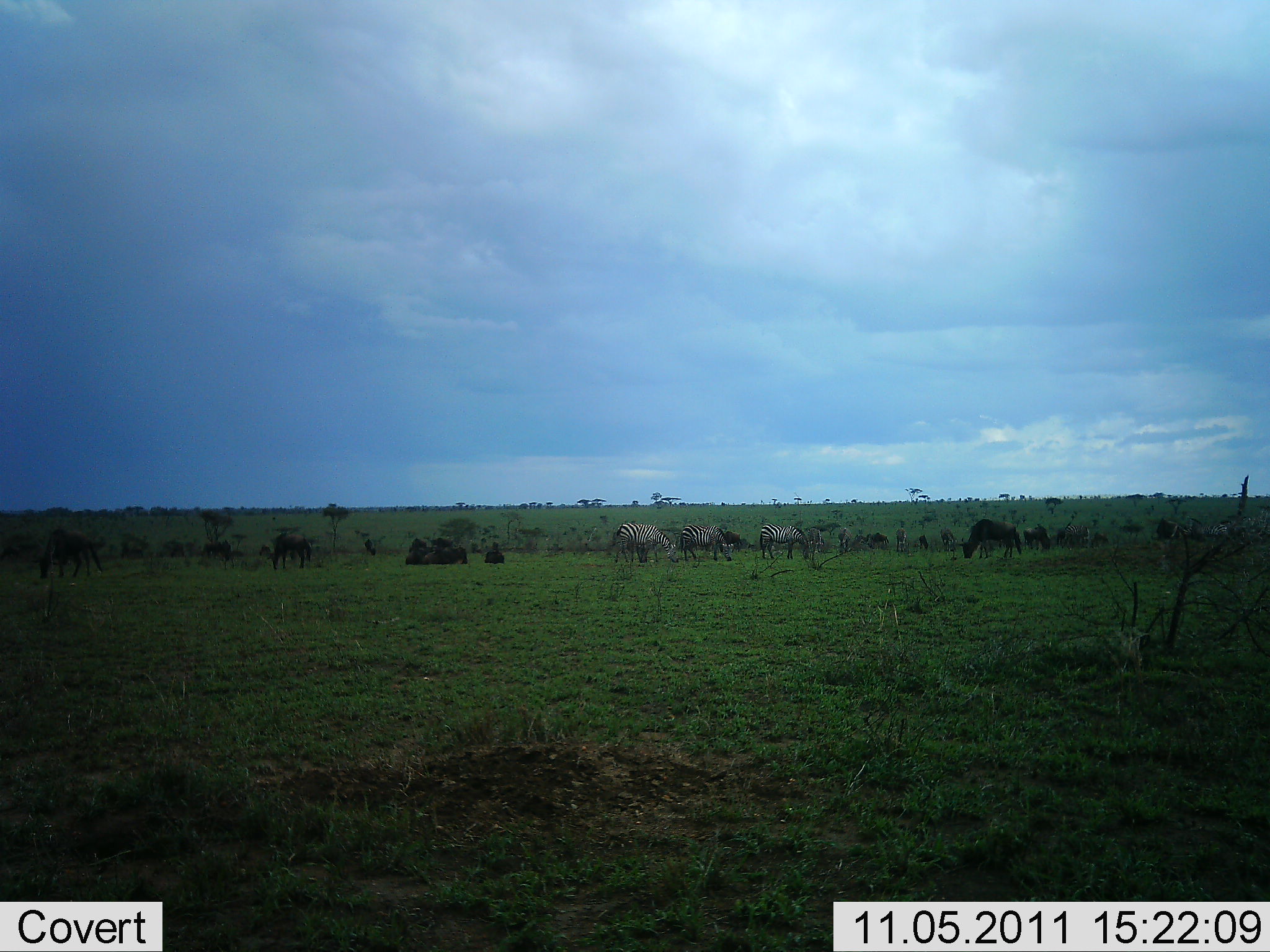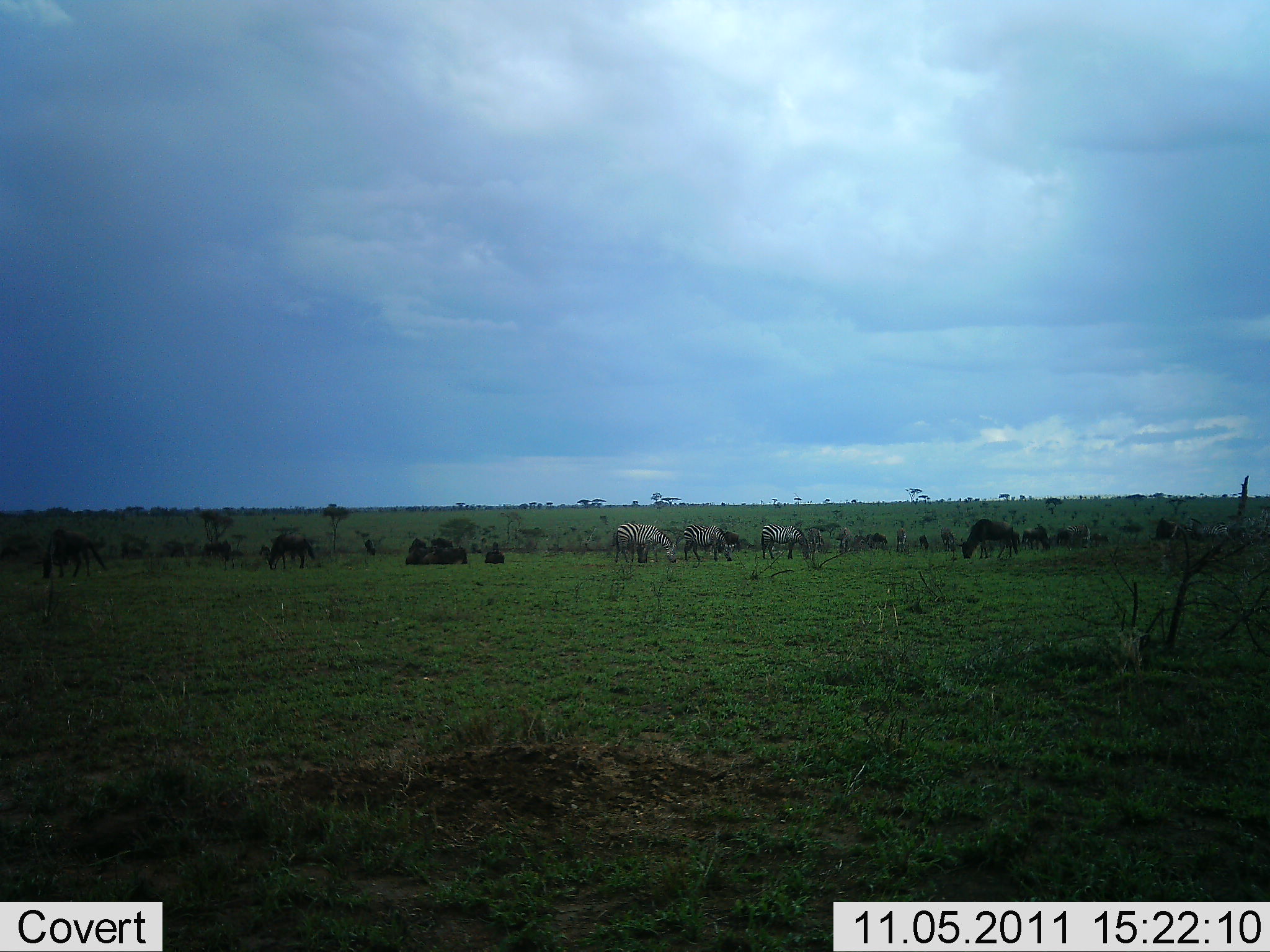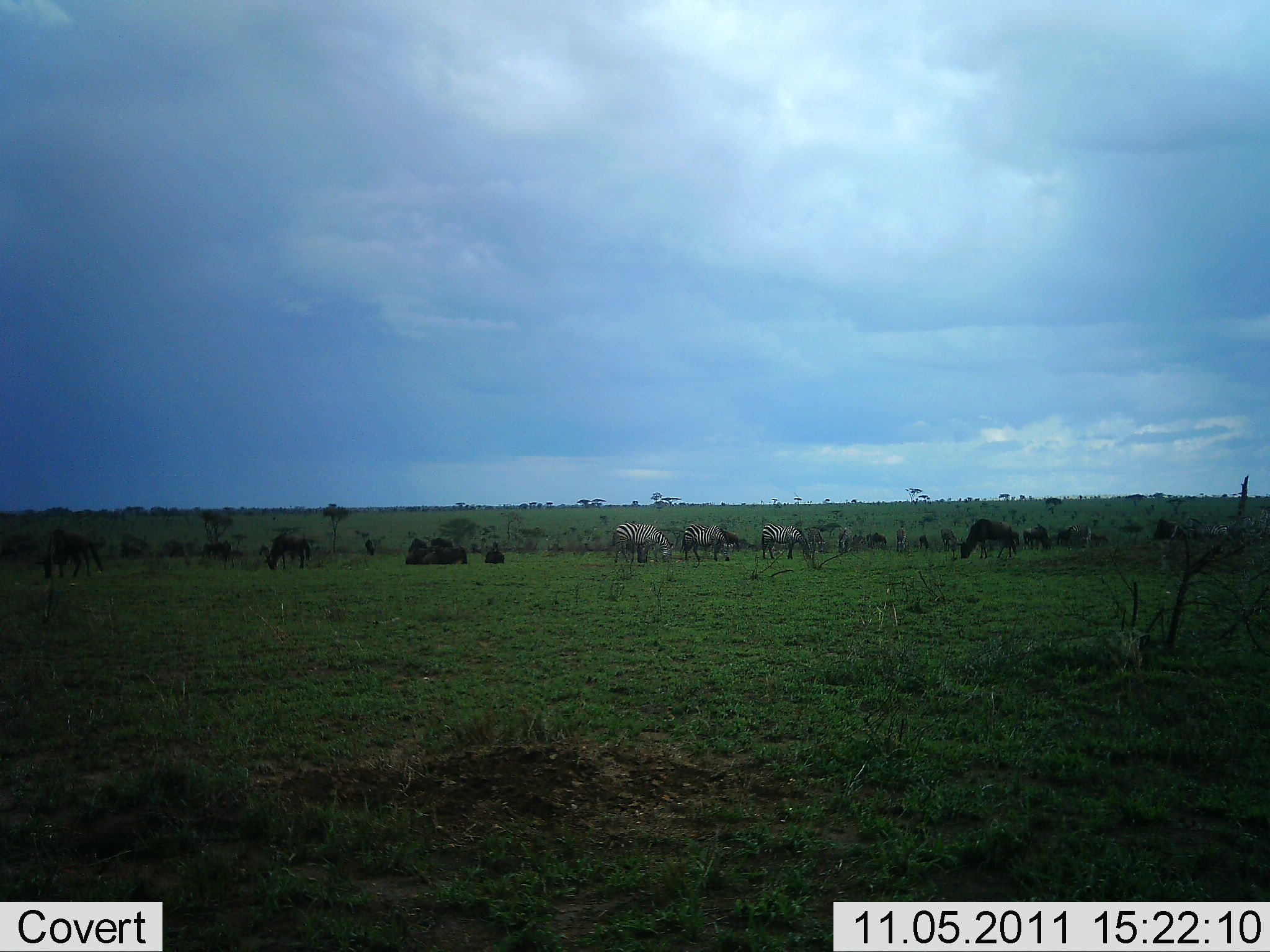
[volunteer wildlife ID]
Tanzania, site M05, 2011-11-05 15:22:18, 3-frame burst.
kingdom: Animalia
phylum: Chordata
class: Mammalia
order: Artiodactyla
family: Bovidae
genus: Connochaetes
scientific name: Connochaetes taurinus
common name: blue wildebeest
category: wildebeest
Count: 11-50.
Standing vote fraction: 54%.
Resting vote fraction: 38%.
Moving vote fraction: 8%.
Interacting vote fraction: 0%.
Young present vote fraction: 0%.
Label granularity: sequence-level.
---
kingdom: Animalia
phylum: Chordata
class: Mammalia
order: Perissodactyla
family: Equidae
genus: Equus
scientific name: Equus quagga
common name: plains zebra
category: zebra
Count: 3.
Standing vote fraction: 35%.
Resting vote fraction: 6%.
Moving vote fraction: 0%.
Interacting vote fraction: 0%.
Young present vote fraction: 0%.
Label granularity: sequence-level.